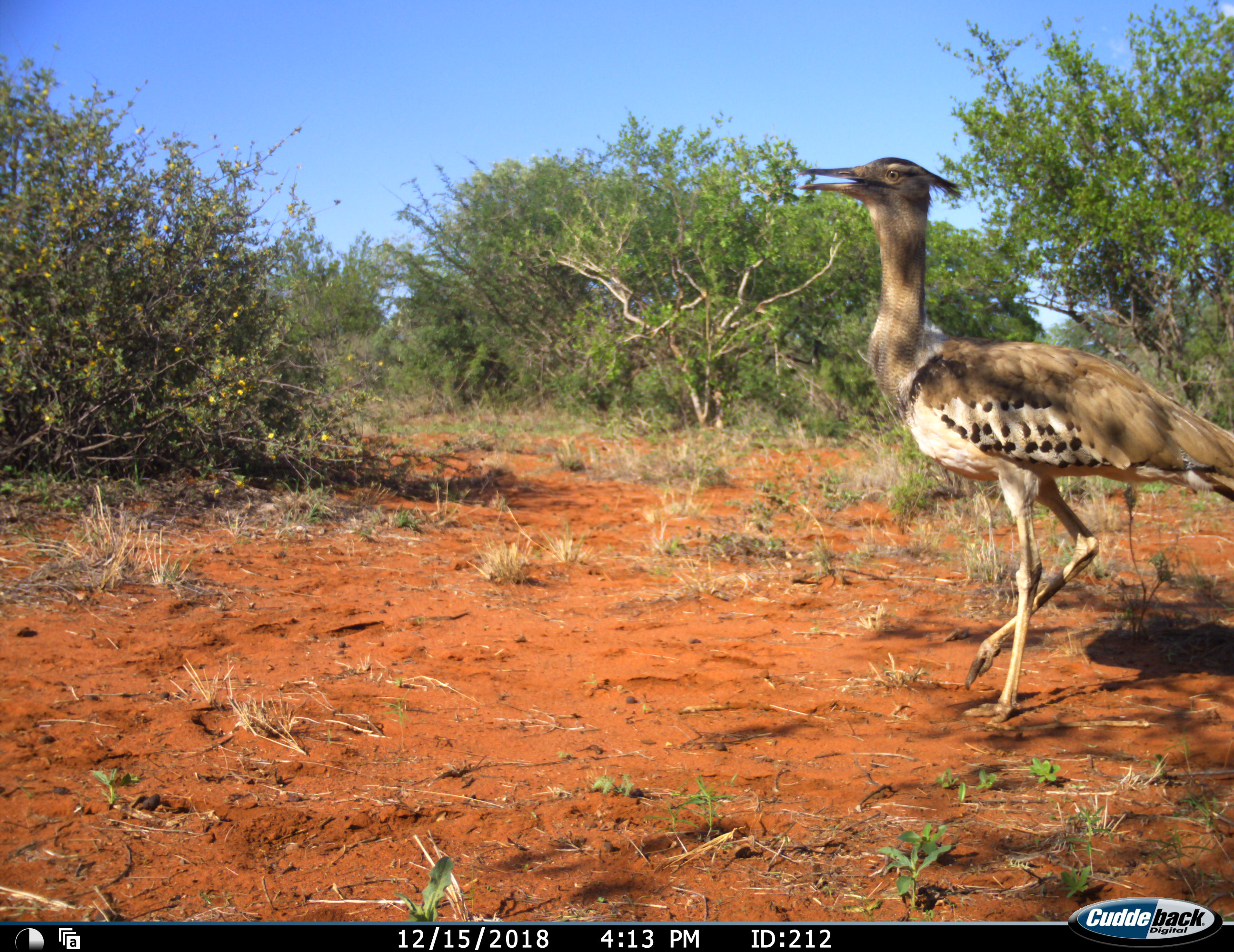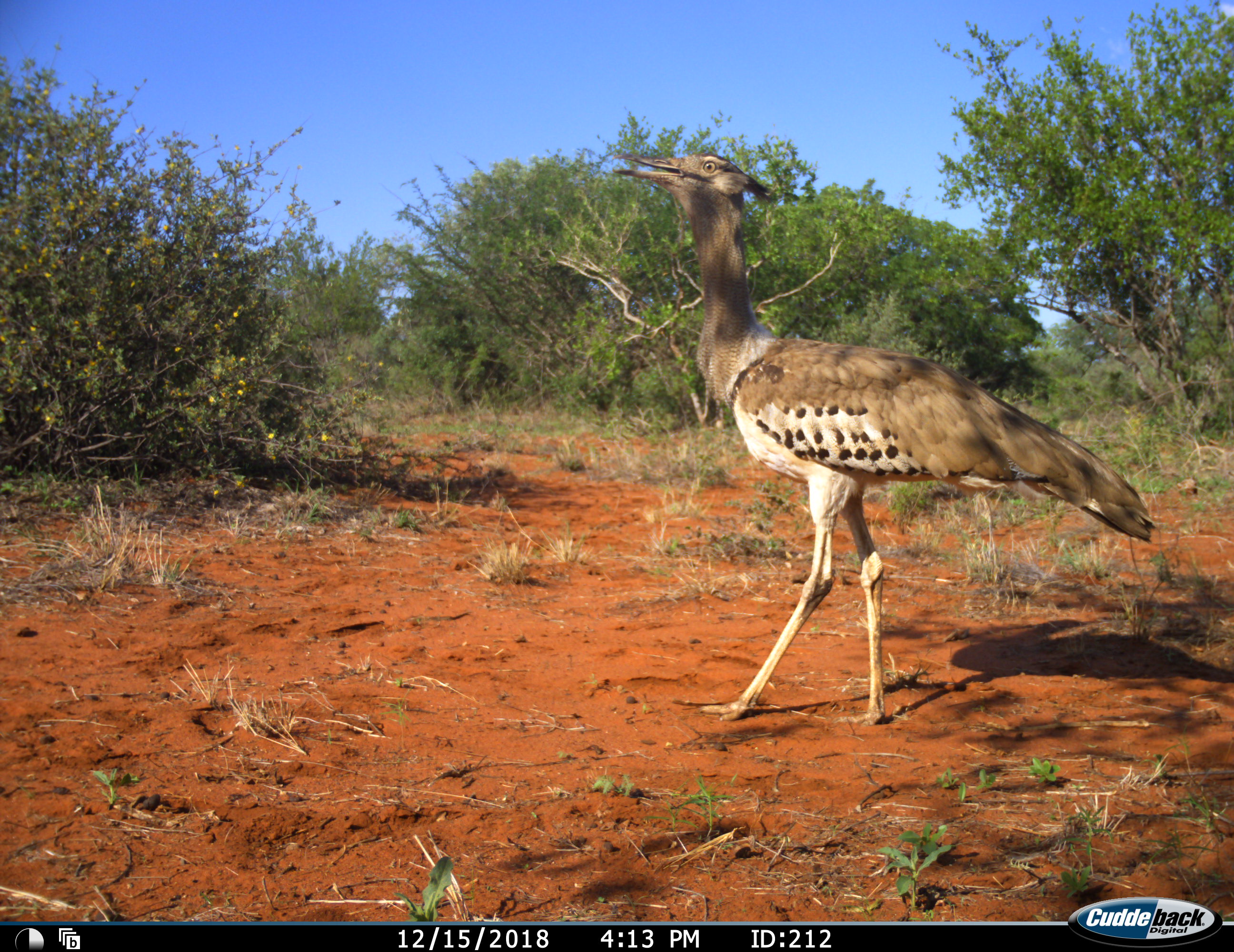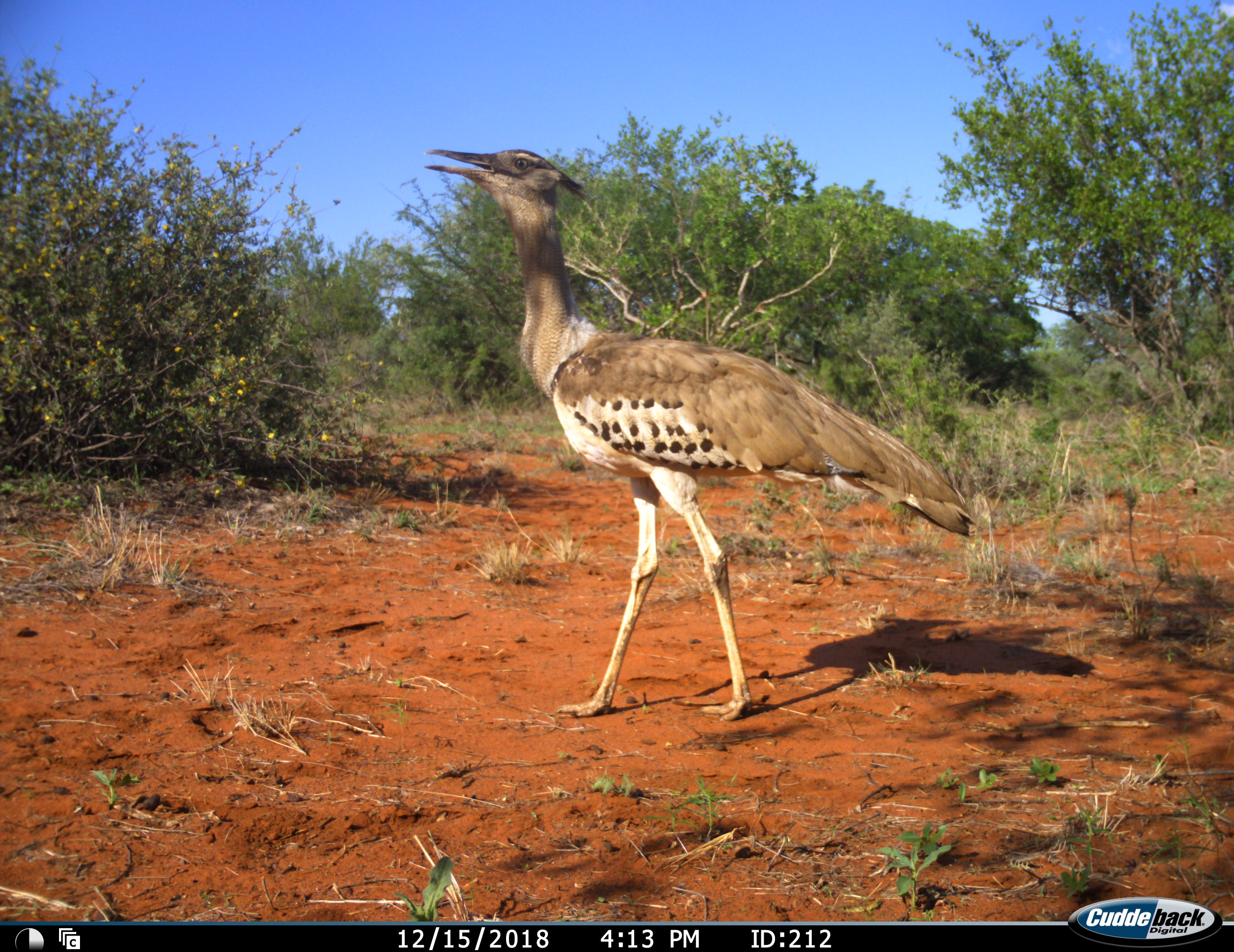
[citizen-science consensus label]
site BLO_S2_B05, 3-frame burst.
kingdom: Animalia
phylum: Chordata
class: Aves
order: Otidiformes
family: Otididae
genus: Ardeotis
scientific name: Ardeotis kori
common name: kori bustard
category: bustardkori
Bustardkori (kori bustard) (Ardeotis kori), count 1. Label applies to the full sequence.